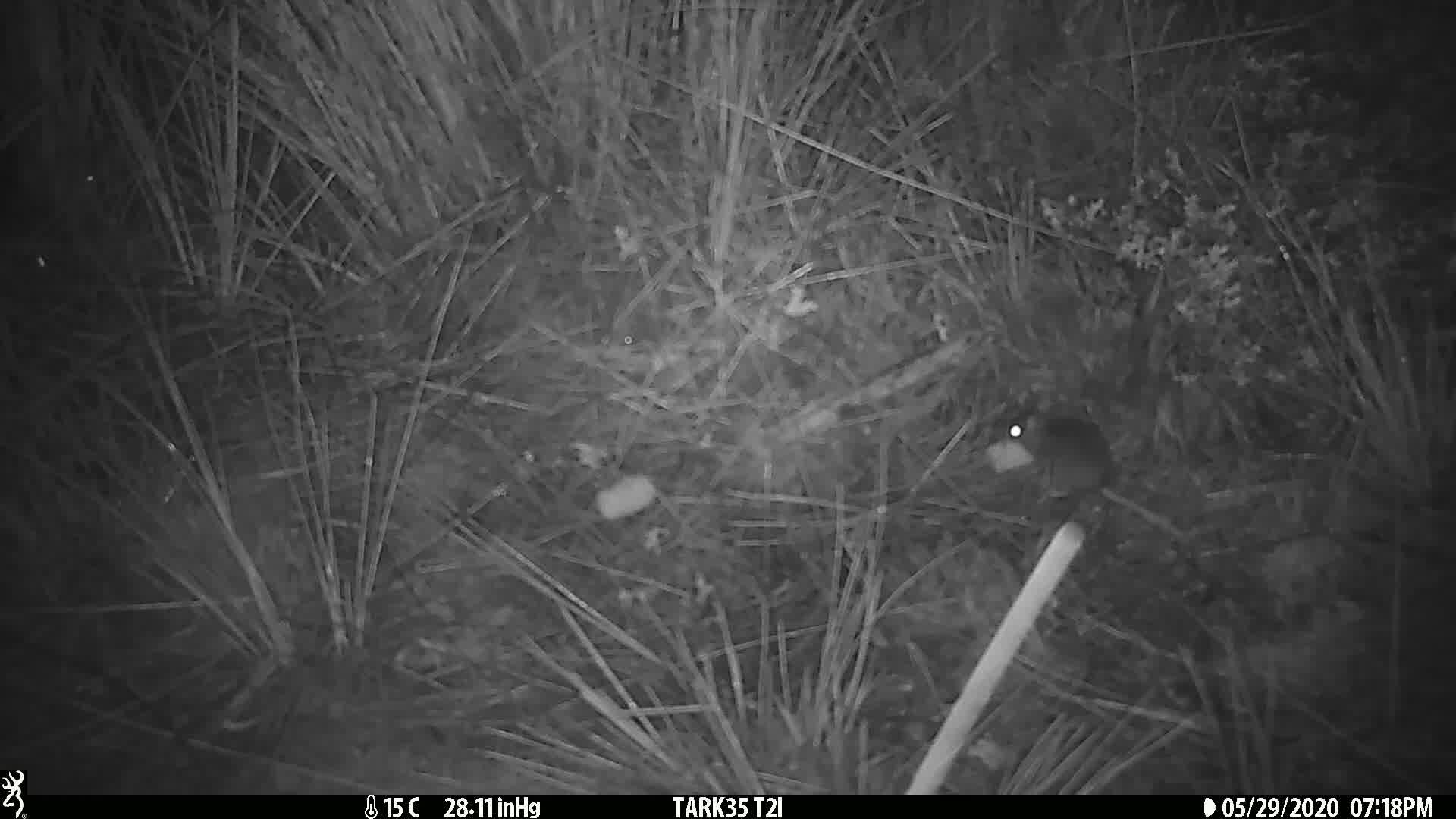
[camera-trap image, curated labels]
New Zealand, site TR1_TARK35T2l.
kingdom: Animalia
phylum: Chordata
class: Mammalia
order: Rodentia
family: Muridae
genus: Mus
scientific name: Mus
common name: mouse